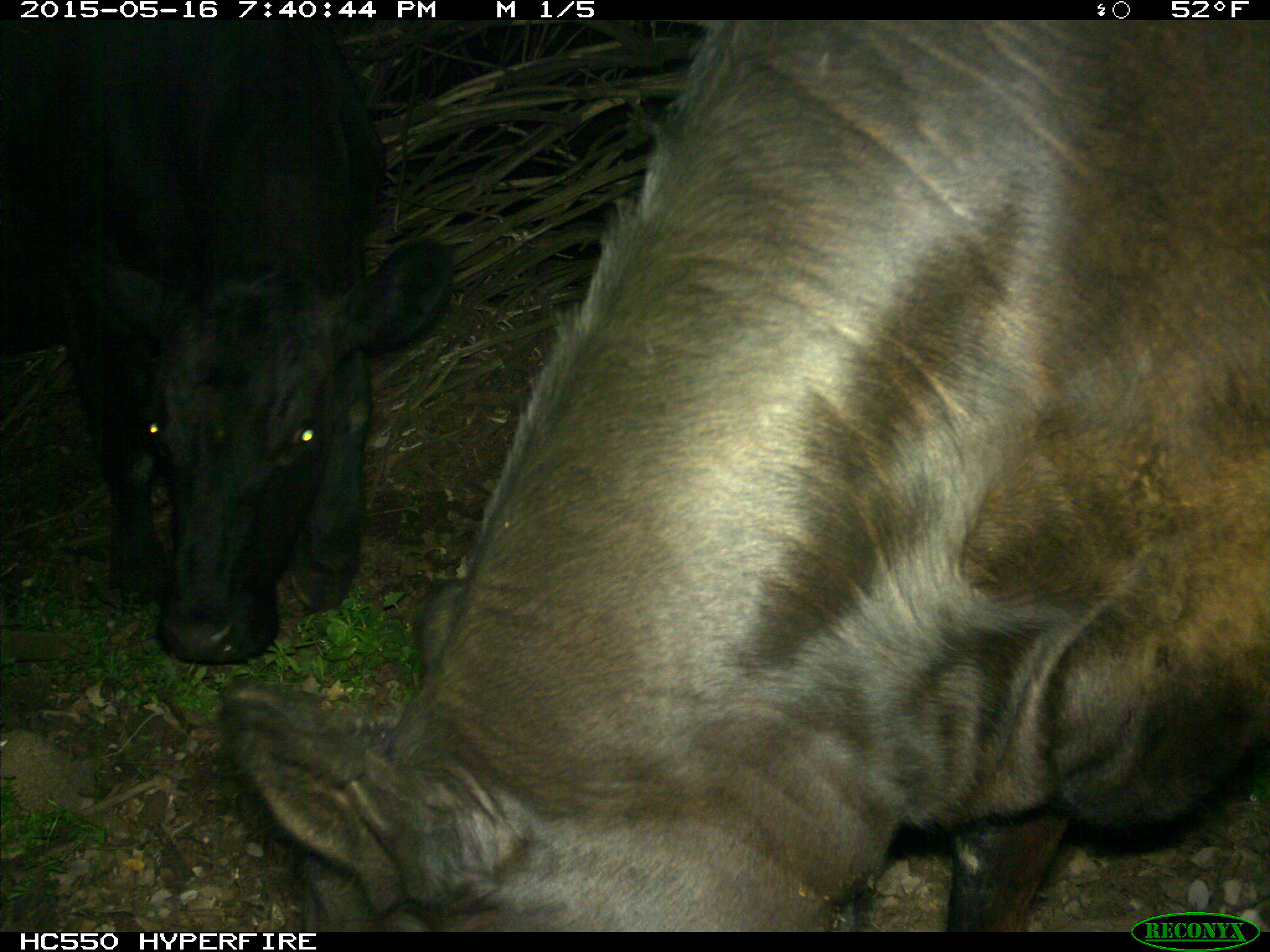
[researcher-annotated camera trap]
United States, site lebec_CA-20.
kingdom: Animalia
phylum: Chordata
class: Mammalia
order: Artiodactyla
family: Bovidae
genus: Bos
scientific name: Bos taurus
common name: domestic cow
Bos taurus (domestic cow).